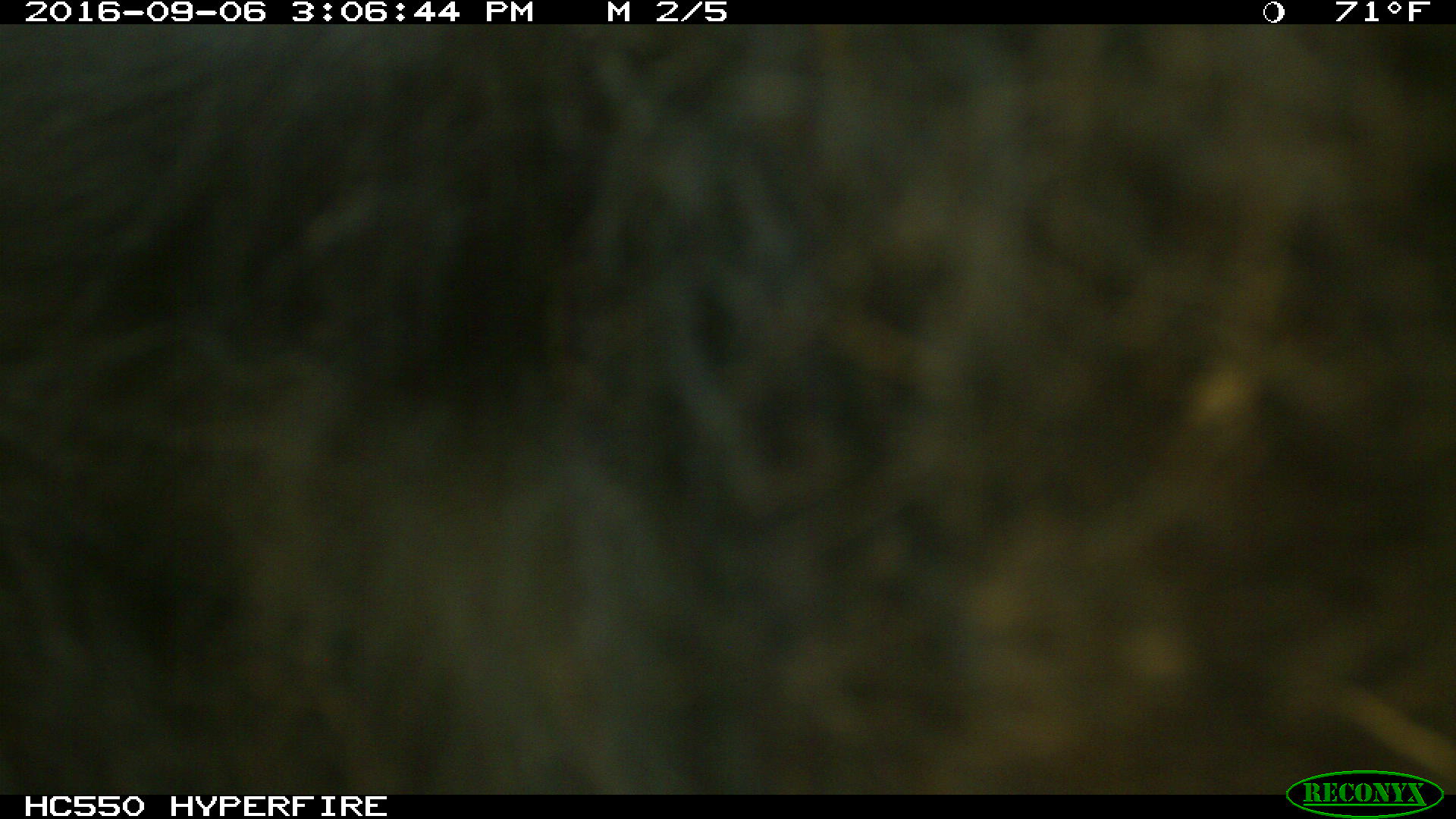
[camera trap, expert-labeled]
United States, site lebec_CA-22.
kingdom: Animalia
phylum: Chordata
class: Mammalia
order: Carnivora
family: Ursidae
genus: Ursus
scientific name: Ursus americanus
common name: american black bear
Ursus americanus (american black bear).